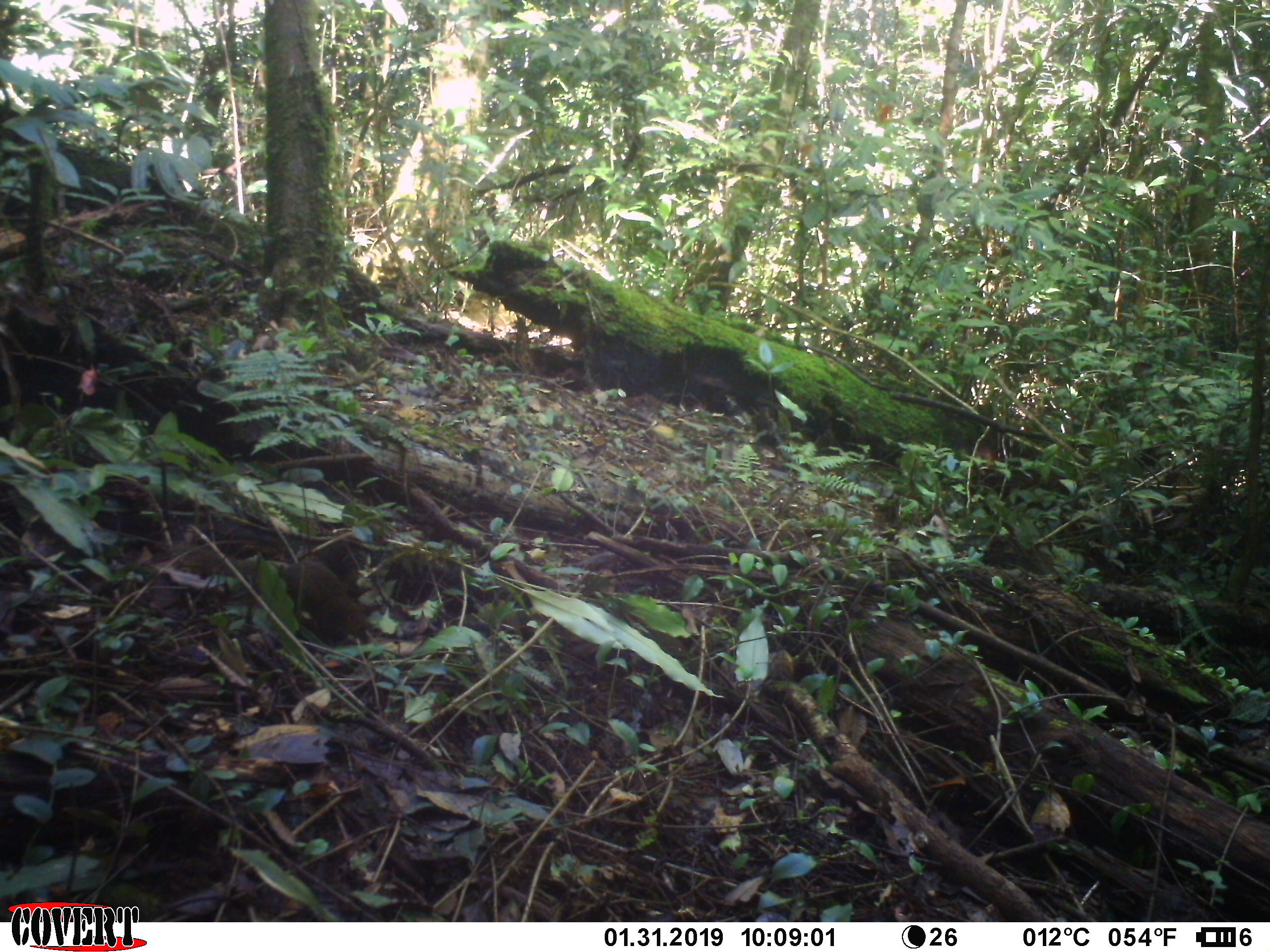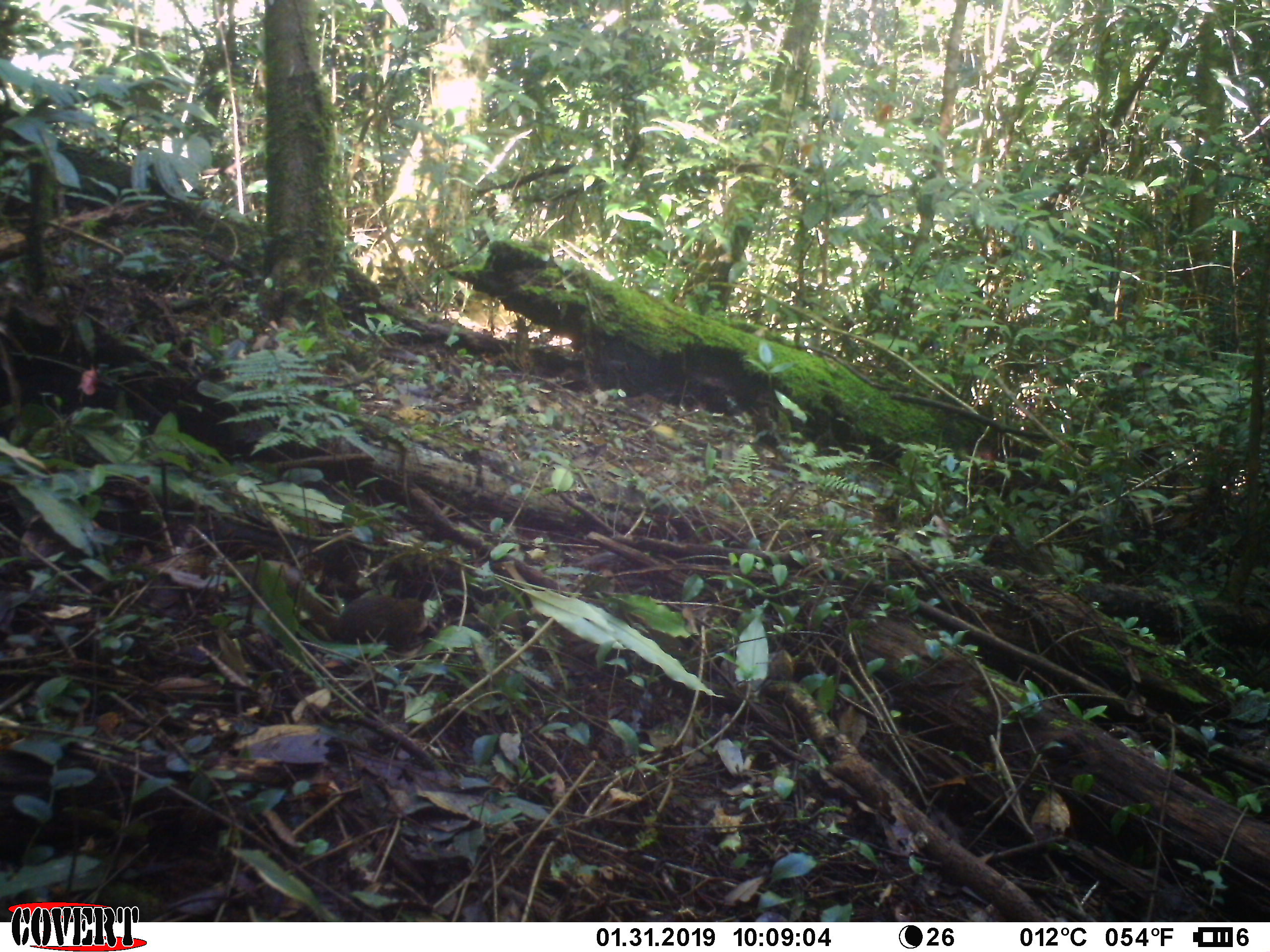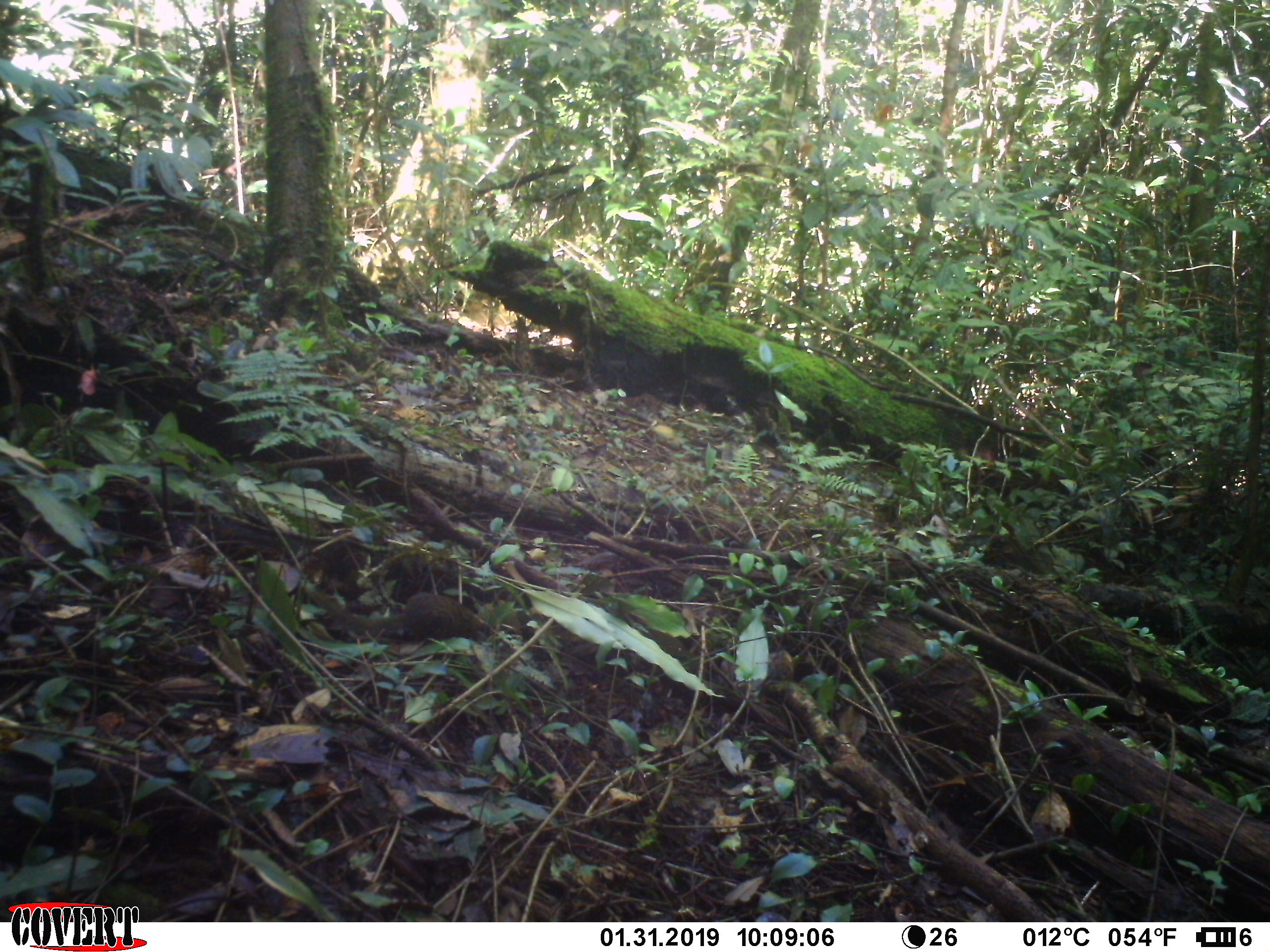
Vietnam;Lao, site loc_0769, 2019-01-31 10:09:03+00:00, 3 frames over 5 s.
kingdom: Animalia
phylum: Chordata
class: Mammalia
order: Scandentia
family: Tupaiidae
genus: Tupaia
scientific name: Tupaia belangeri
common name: northern treeshrew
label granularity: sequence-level